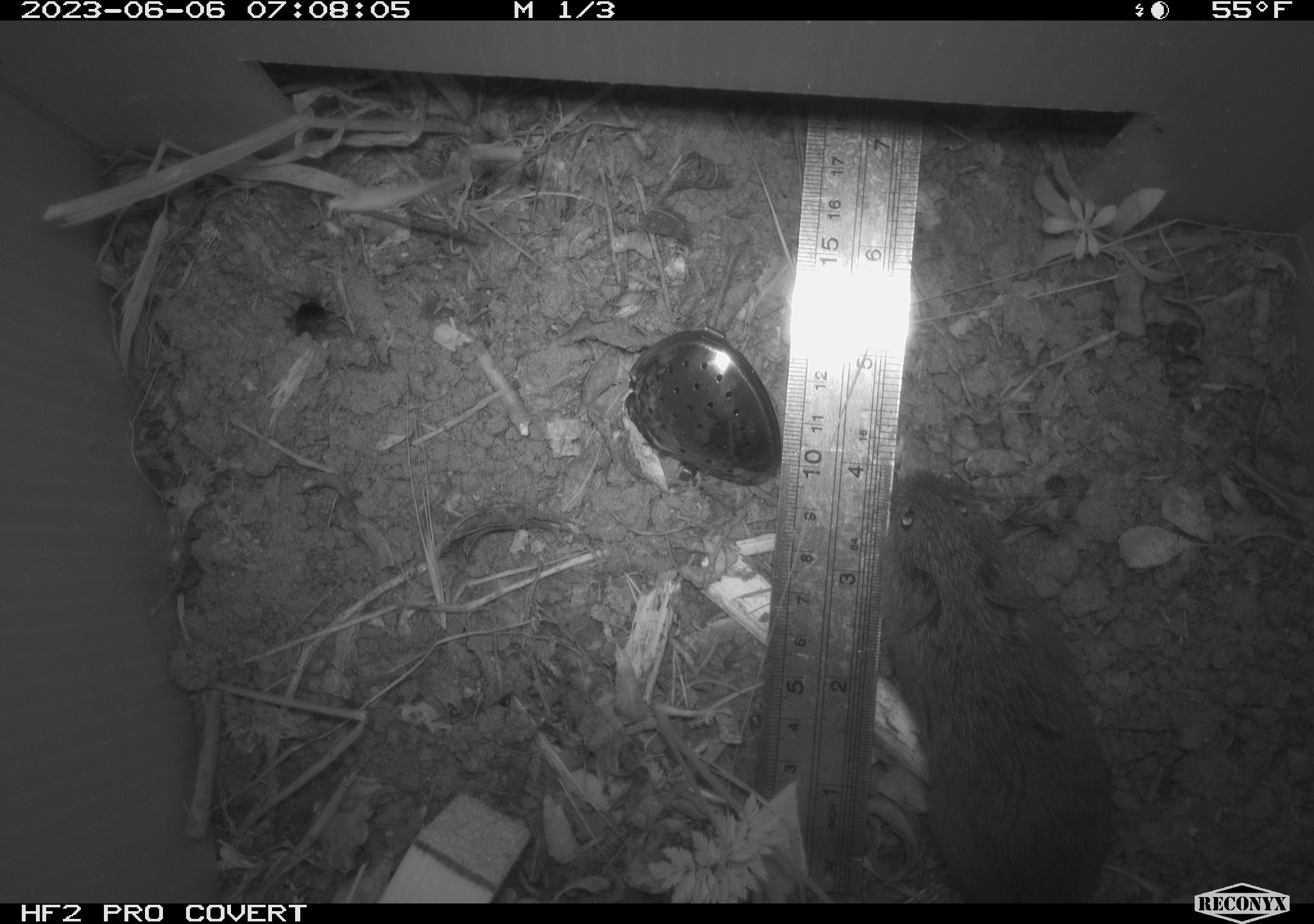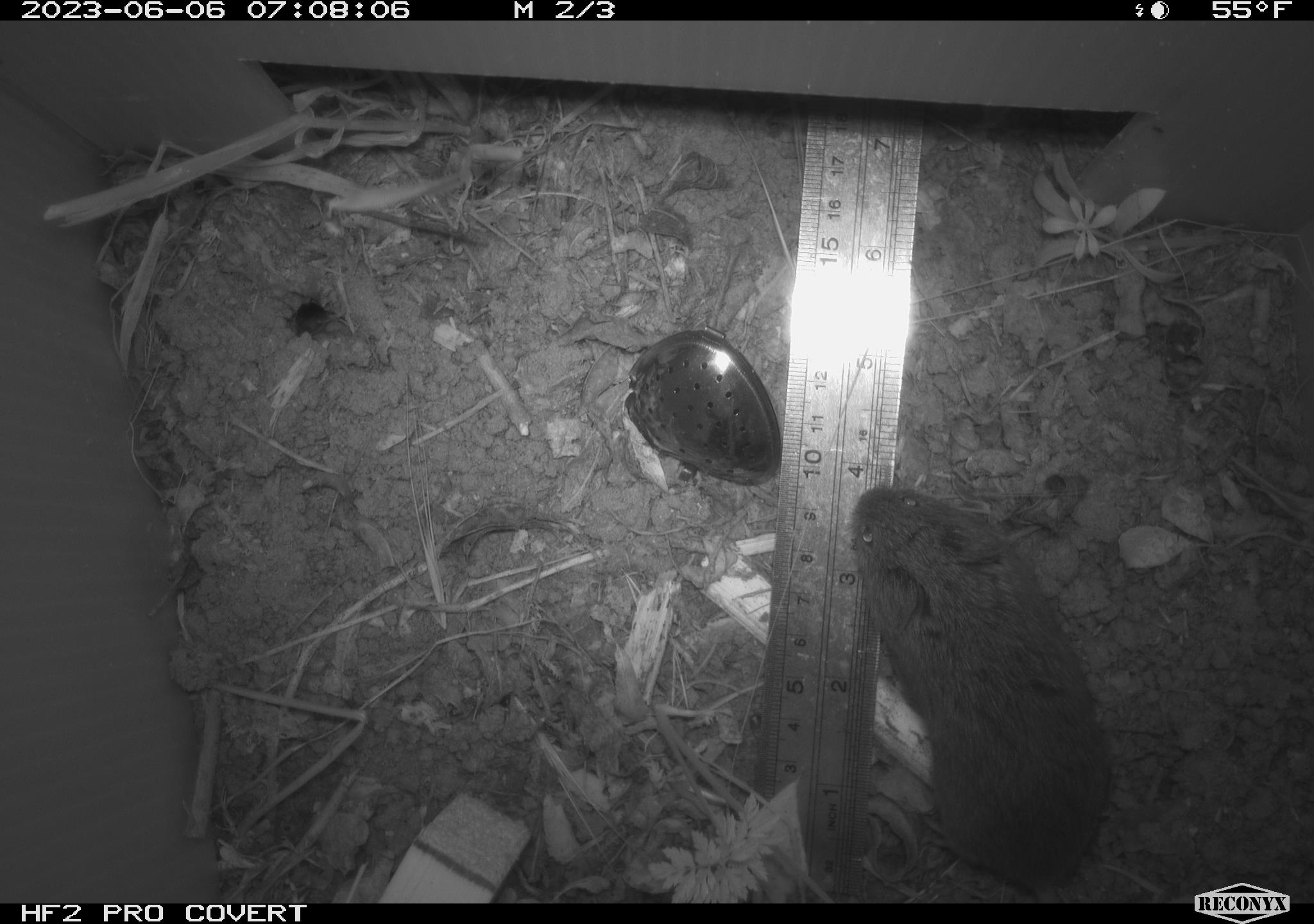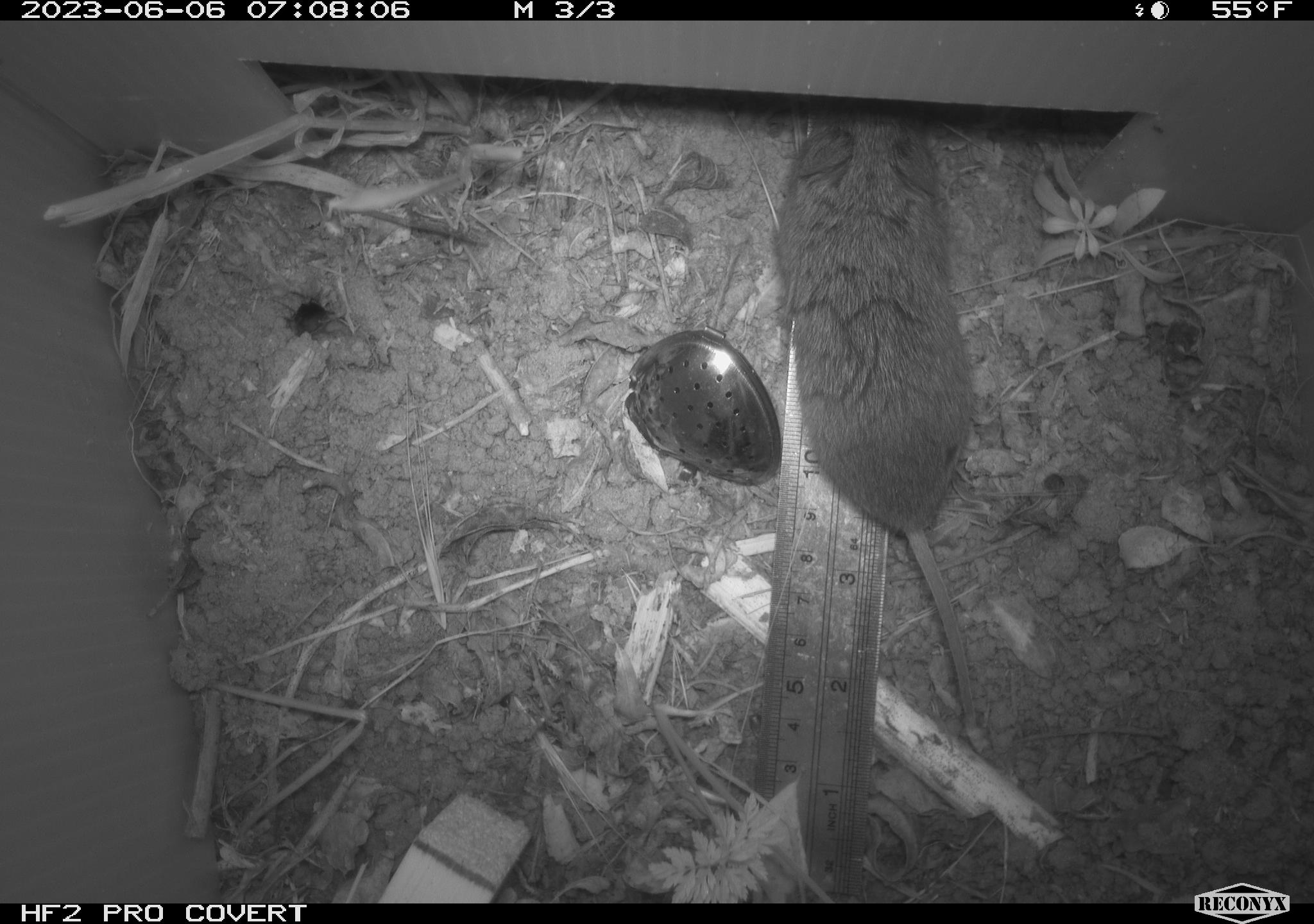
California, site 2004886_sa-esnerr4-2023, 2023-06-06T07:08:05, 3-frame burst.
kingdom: Animalia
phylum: Chordata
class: Mammalia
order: Rodentia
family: Cricetidae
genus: Microtus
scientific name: Microtus californicus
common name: california vole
California vole (Microtus californicus).